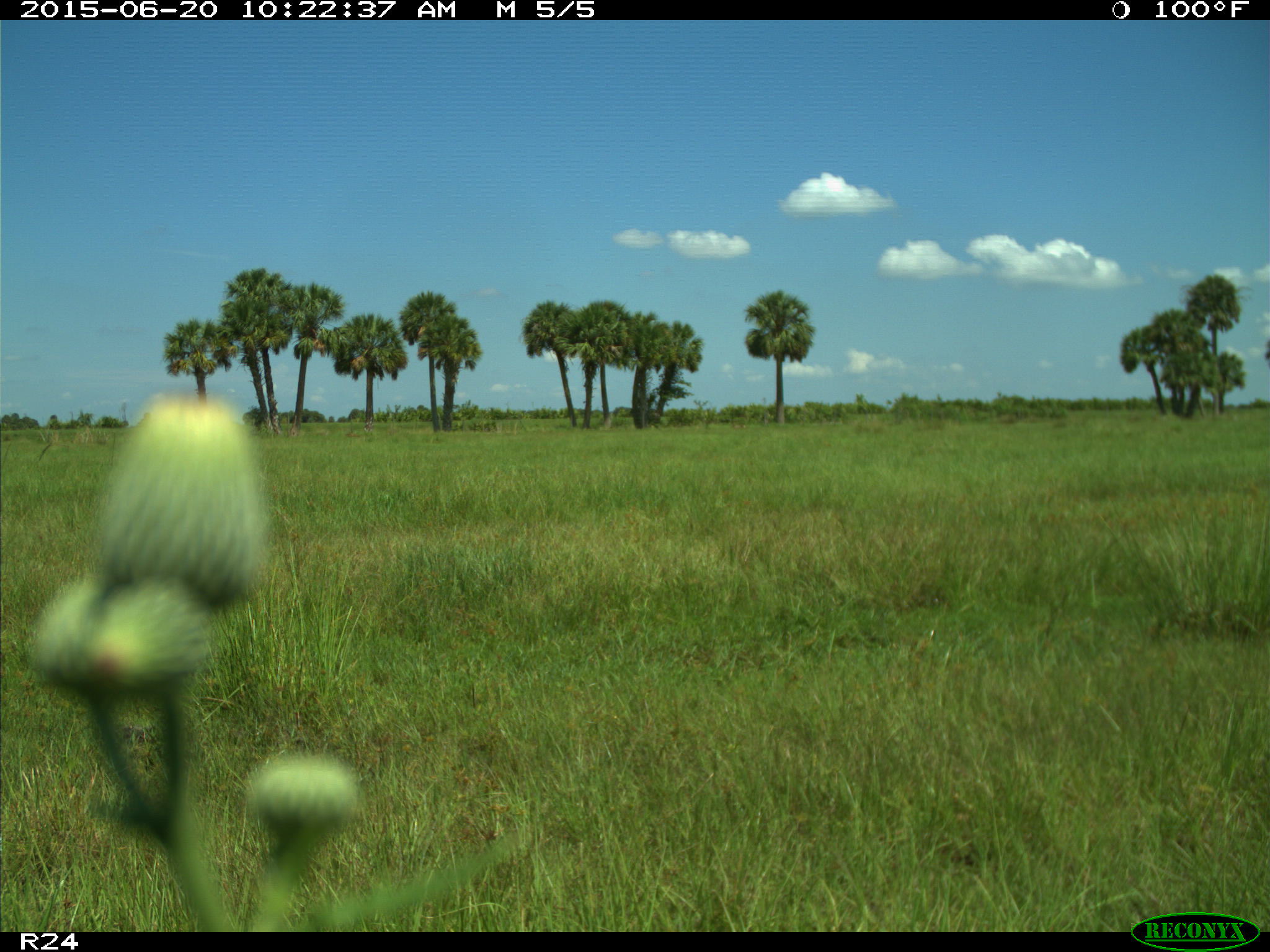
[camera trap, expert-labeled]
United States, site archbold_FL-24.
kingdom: Animalia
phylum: Chordata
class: Mammalia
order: Artiodactyla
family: Bovidae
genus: Bos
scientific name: Bos taurus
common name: domestic cow